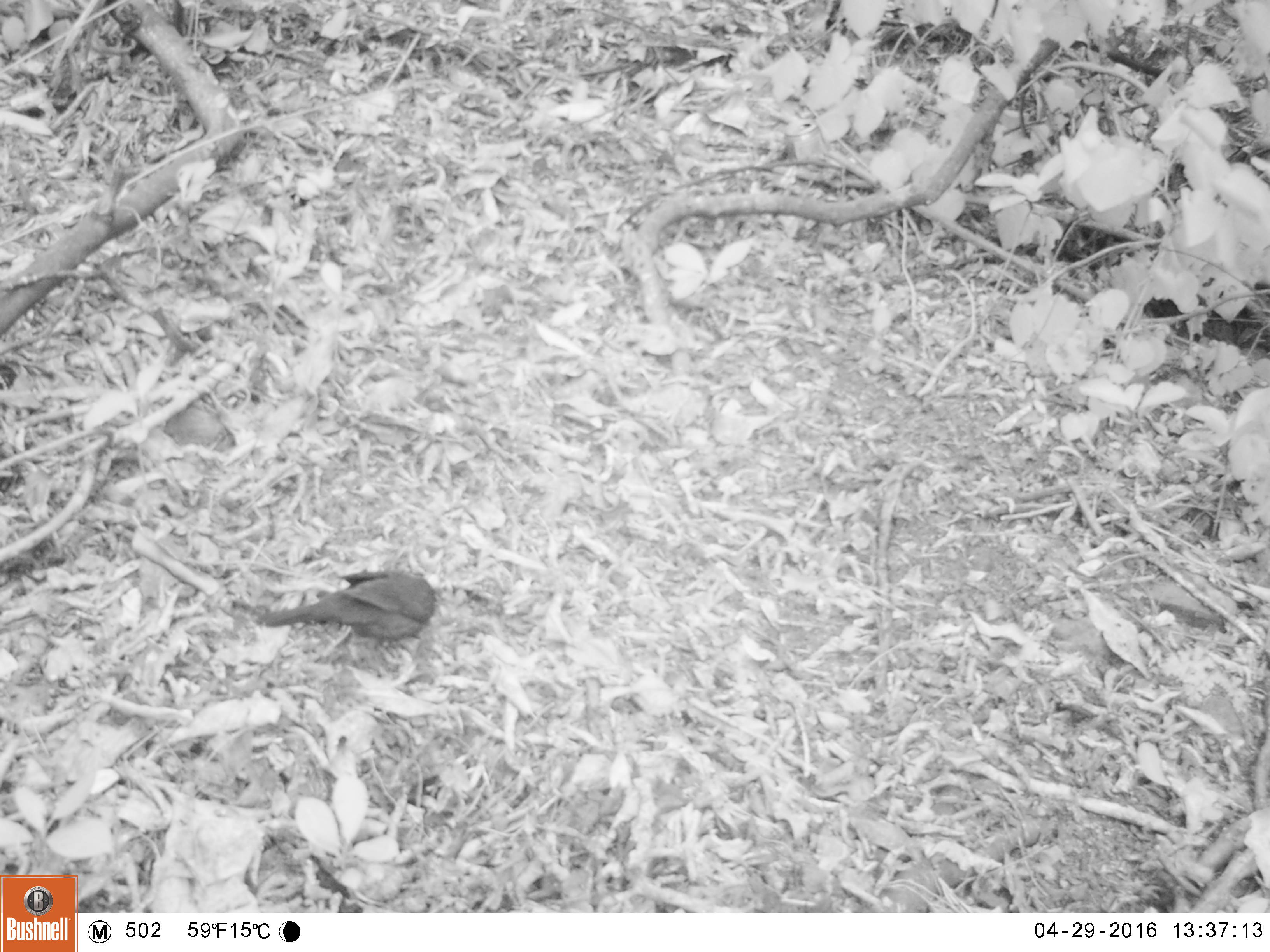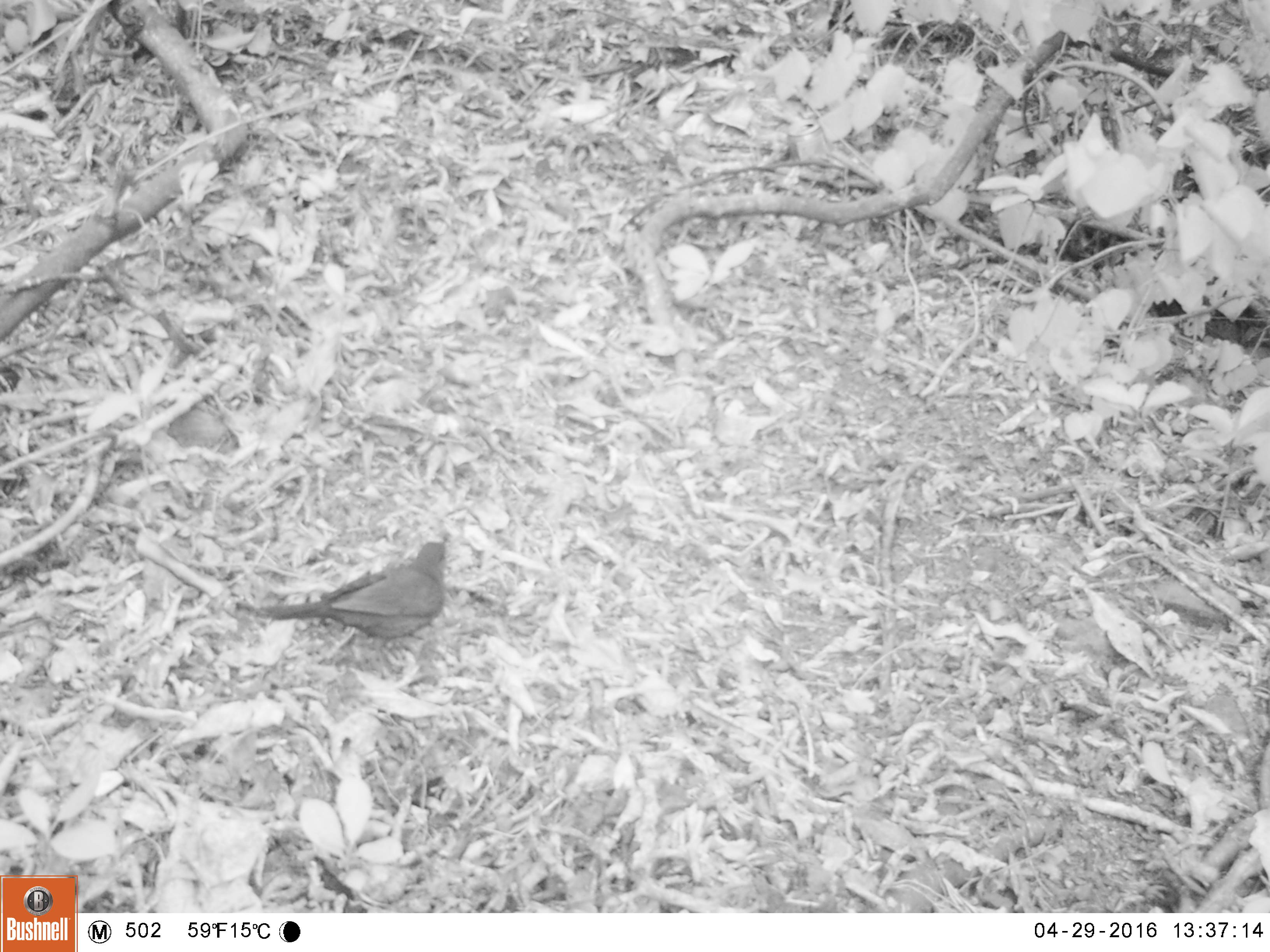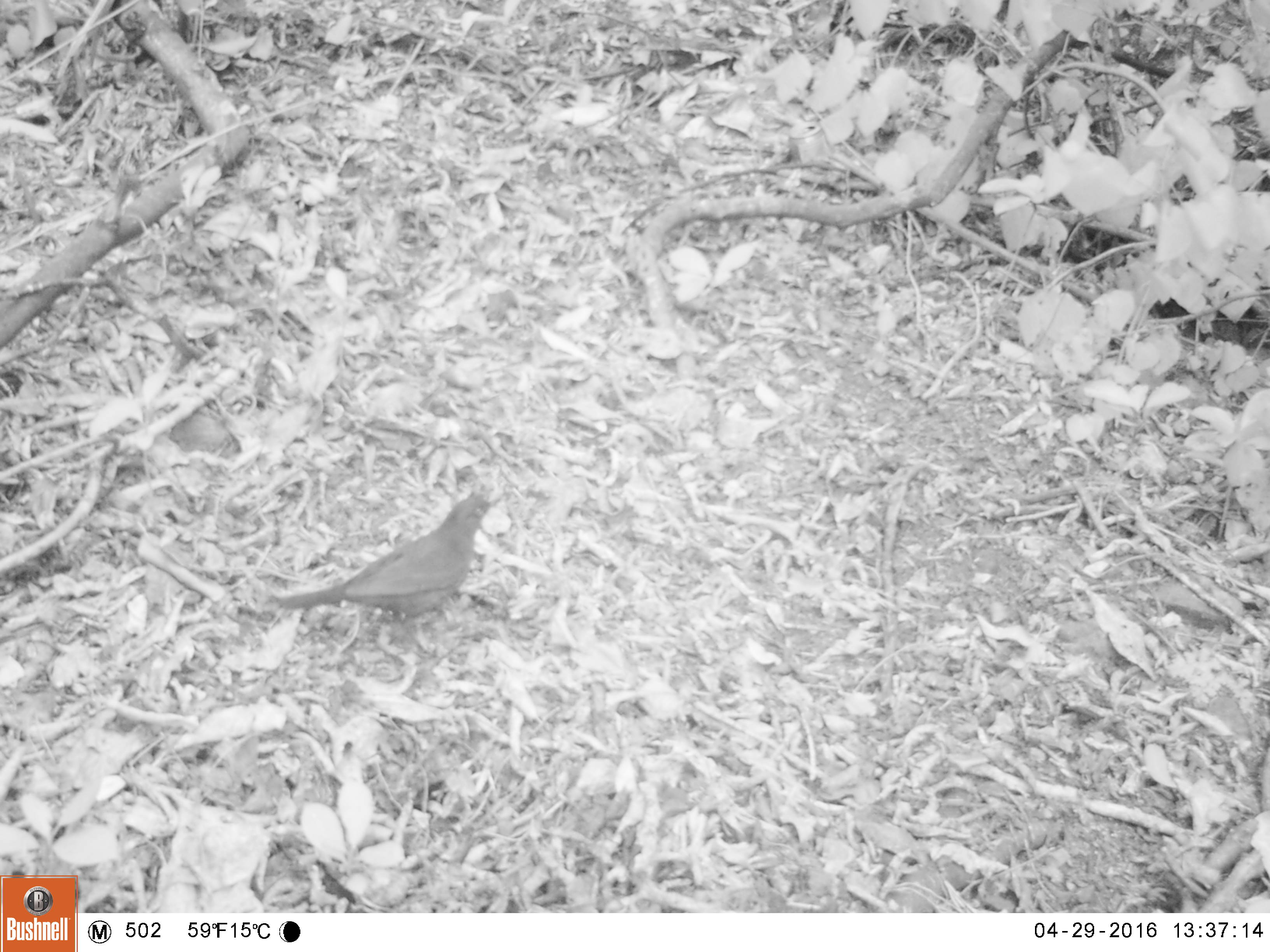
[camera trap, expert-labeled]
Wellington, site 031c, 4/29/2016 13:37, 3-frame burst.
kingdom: Animalia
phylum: Chordata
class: Aves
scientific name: Aves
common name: bird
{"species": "bird (Aves)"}